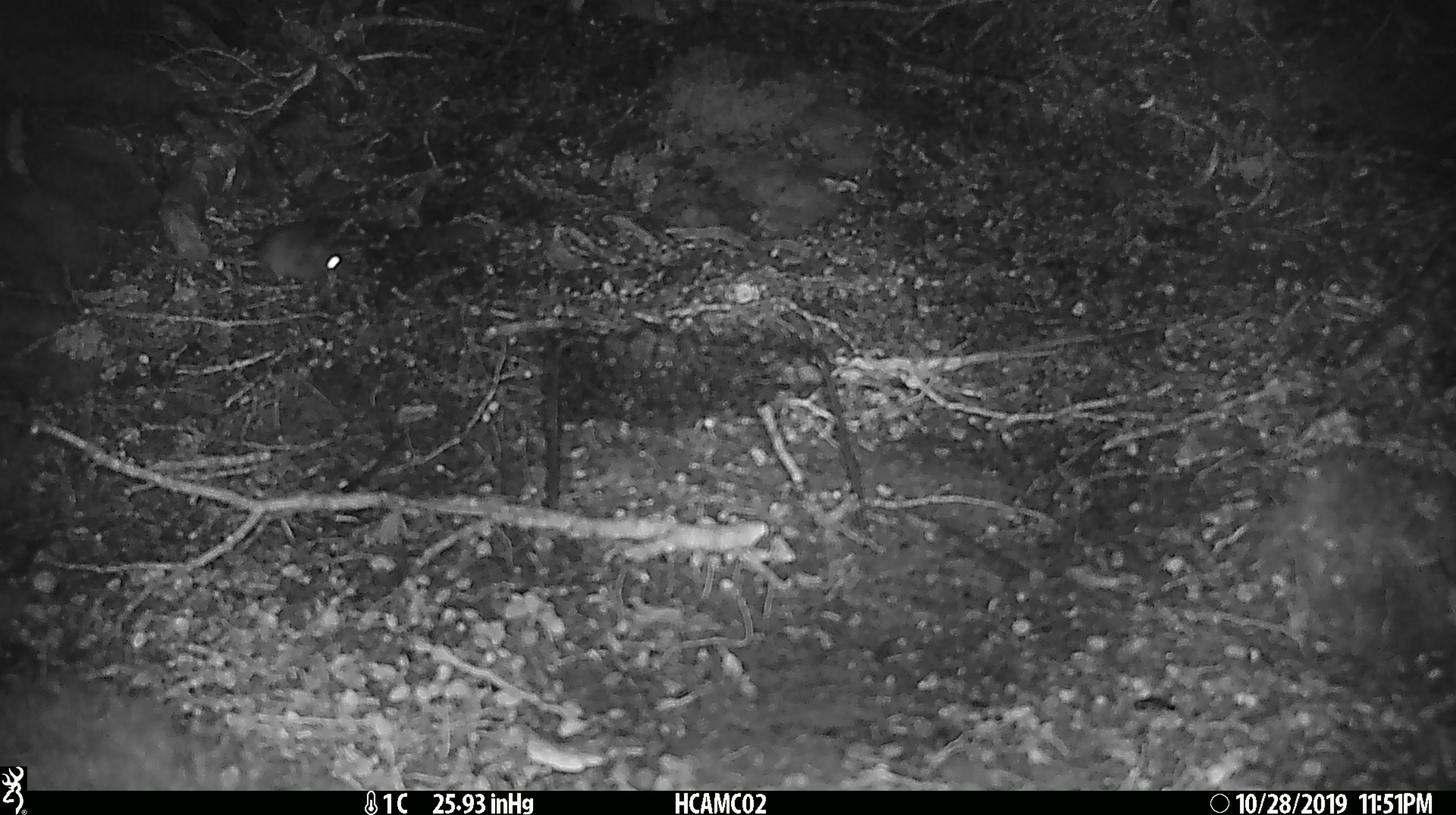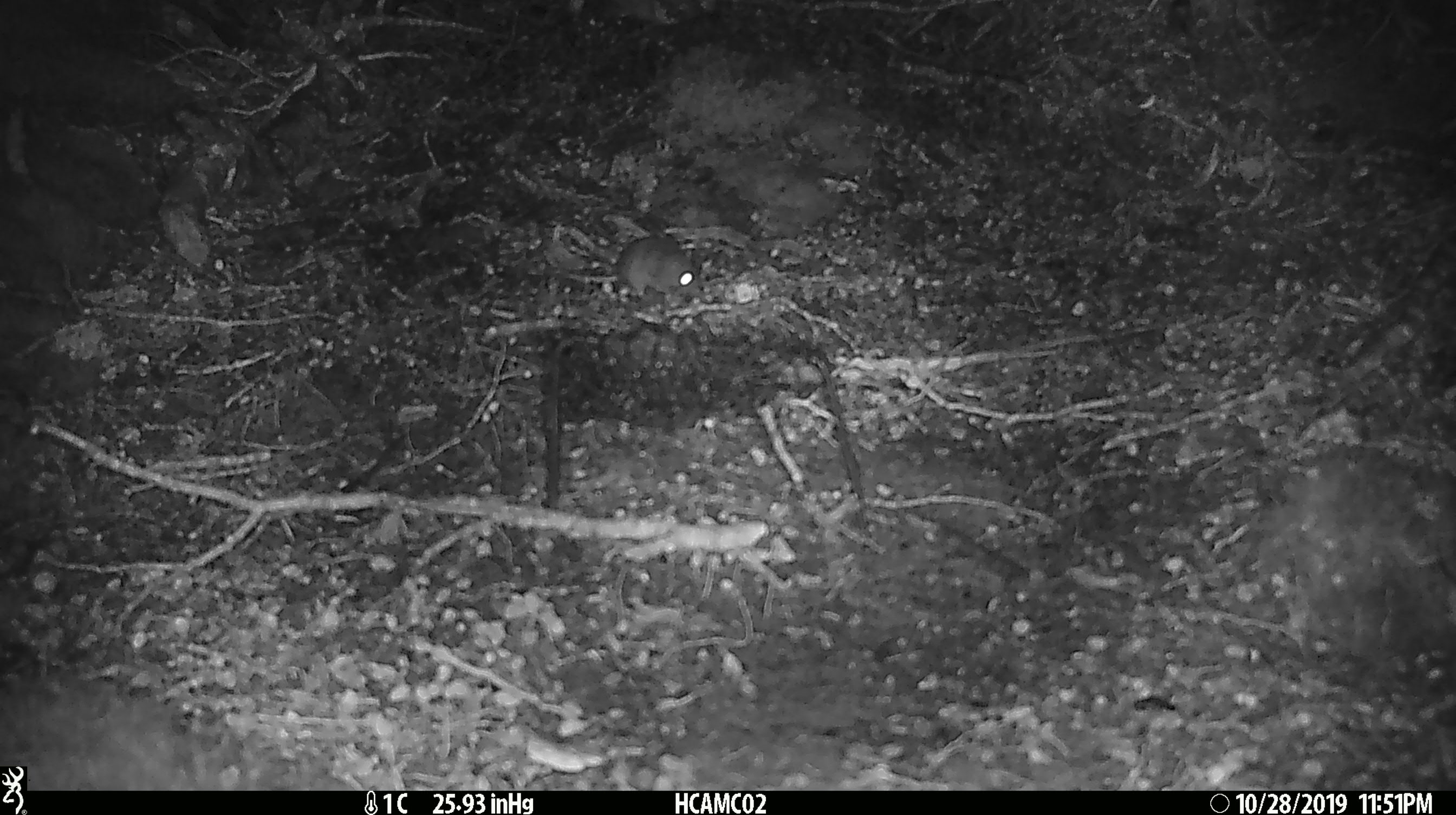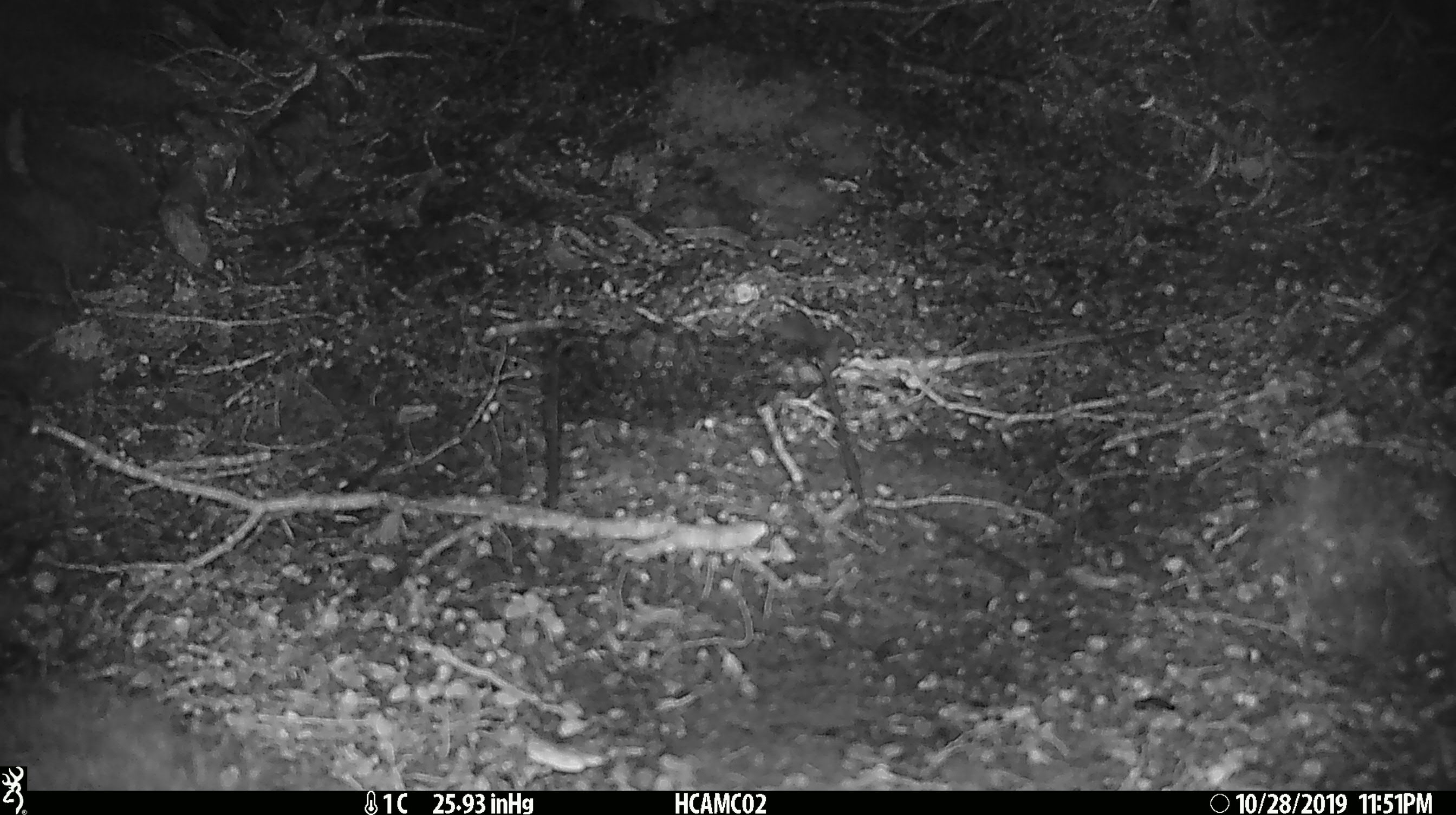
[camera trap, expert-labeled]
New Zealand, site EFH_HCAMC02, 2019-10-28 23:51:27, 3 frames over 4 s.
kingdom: Animalia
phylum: Chordata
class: Mammalia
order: Rodentia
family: Muridae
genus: Mus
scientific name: Mus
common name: mouse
Mouse (Mus).